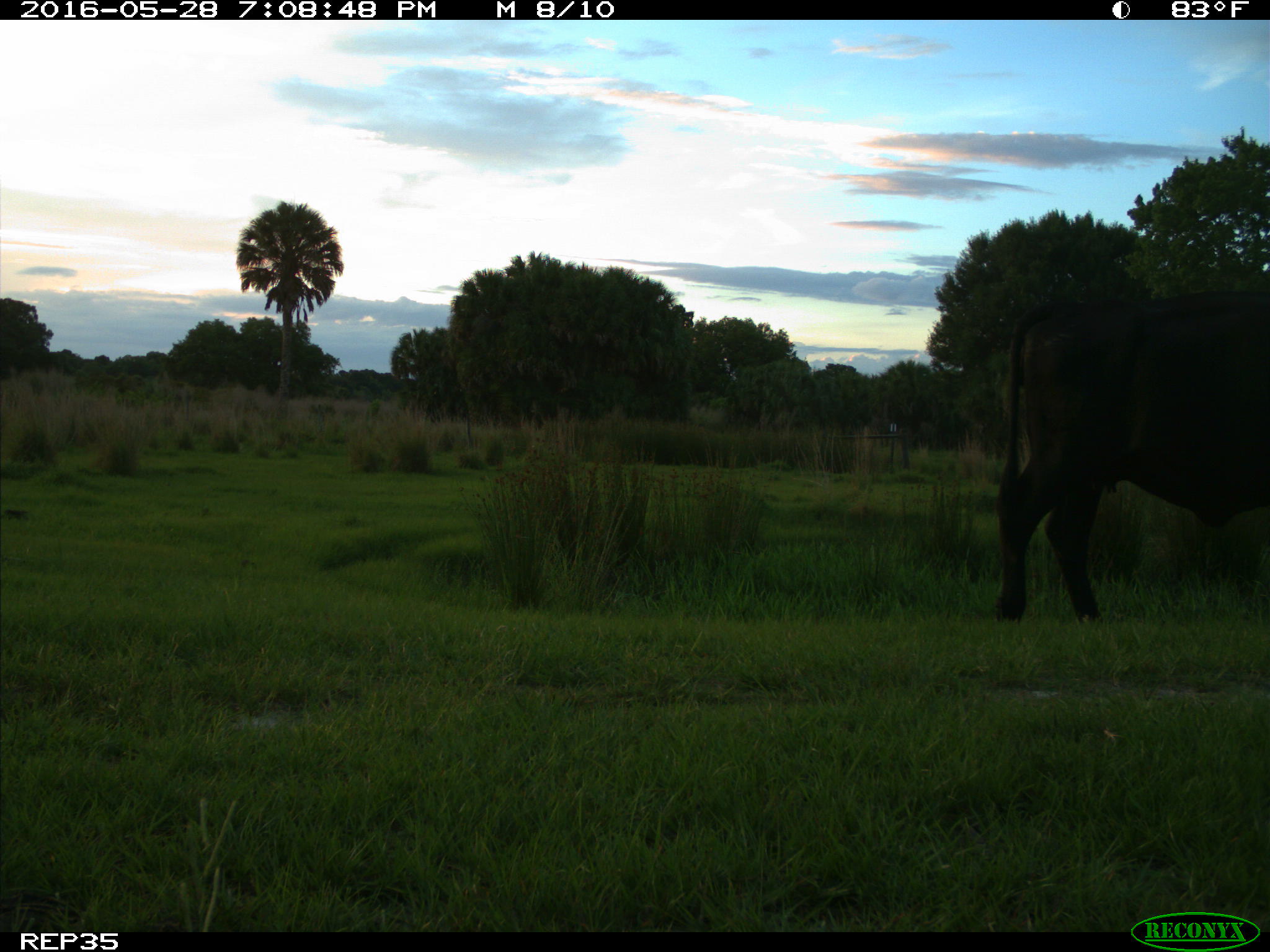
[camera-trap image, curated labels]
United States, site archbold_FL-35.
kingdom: Animalia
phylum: Chordata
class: Mammalia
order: Artiodactyla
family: Bovidae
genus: Bos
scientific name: Bos taurus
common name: domestic cow